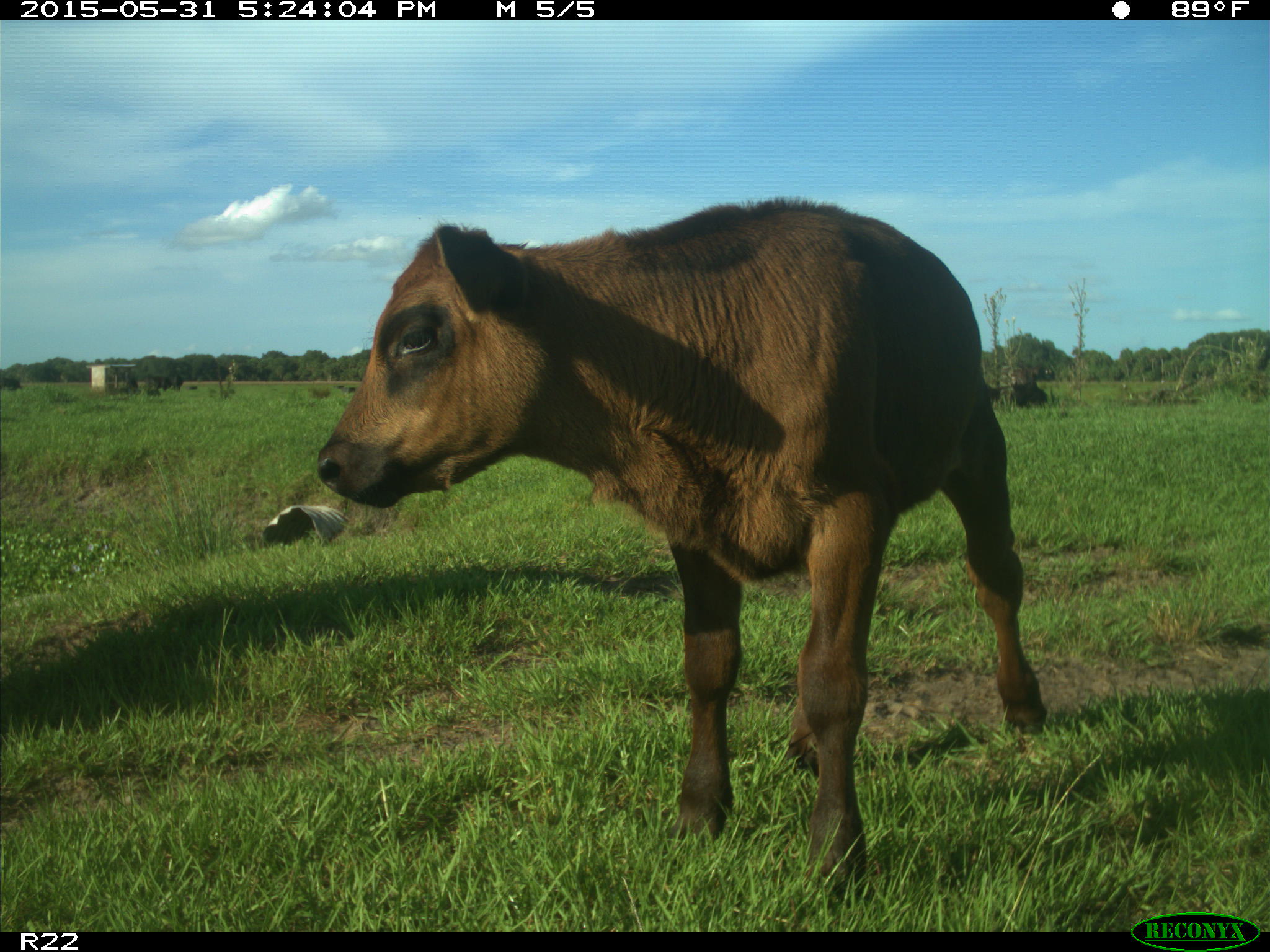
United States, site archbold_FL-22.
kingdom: Animalia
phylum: Chordata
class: Mammalia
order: Artiodactyla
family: Bovidae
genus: Bos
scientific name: Bos taurus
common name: domestic cow